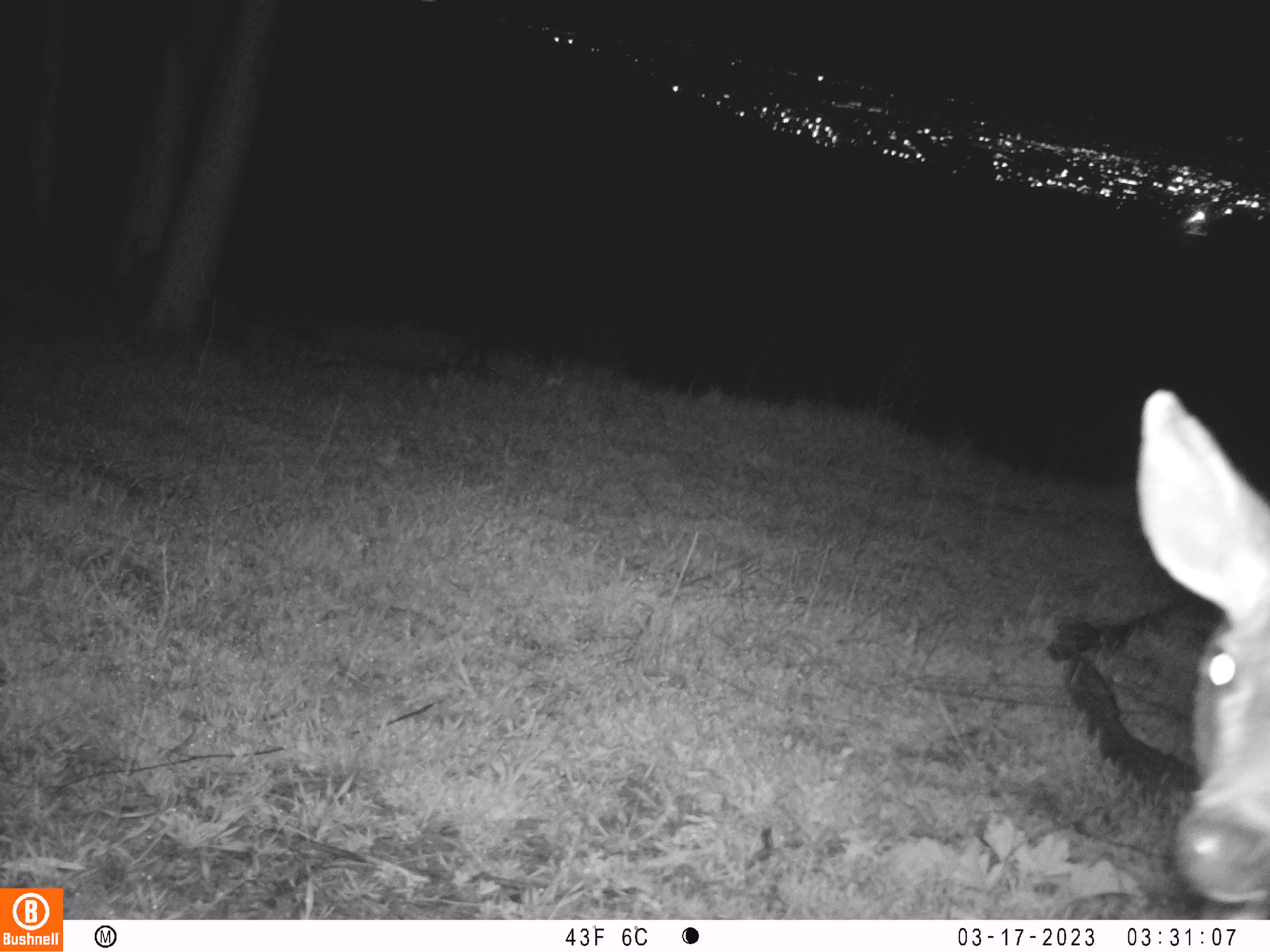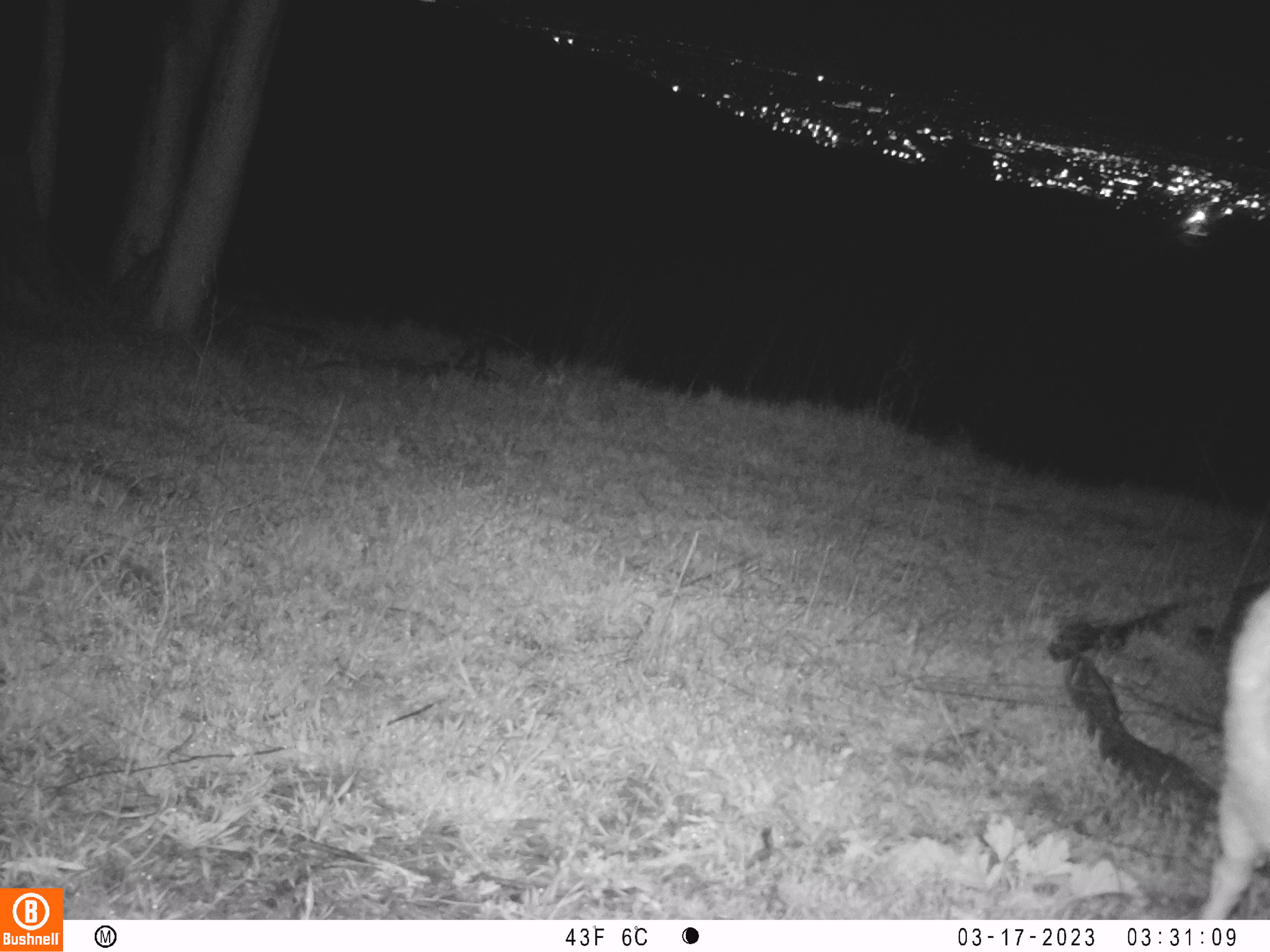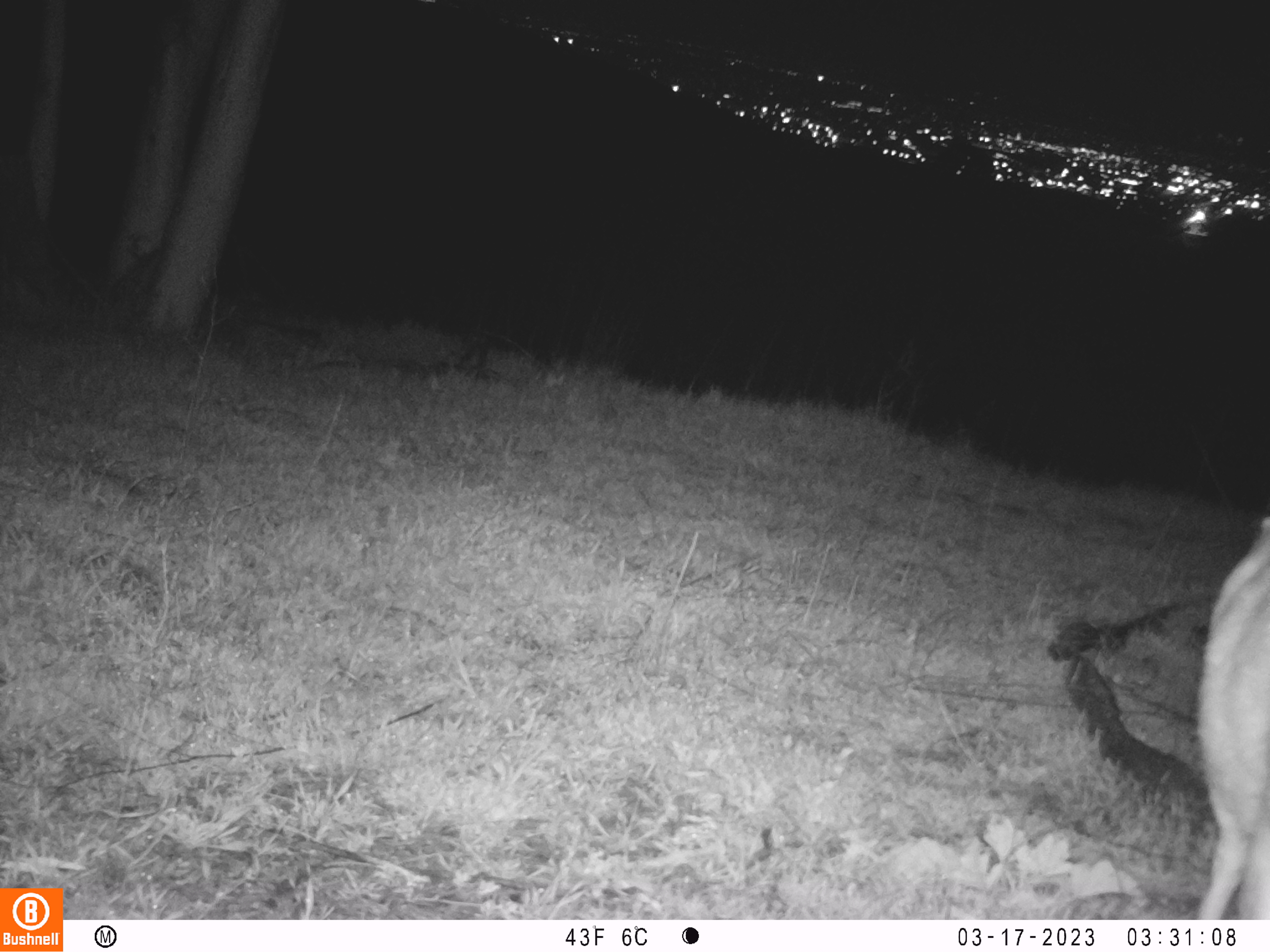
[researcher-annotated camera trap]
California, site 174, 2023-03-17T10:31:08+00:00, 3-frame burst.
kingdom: Animalia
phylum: Chordata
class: Mammalia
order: Artiodactyla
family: Cervidae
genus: Odocoileus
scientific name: Odocoileus hemionus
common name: mule deer